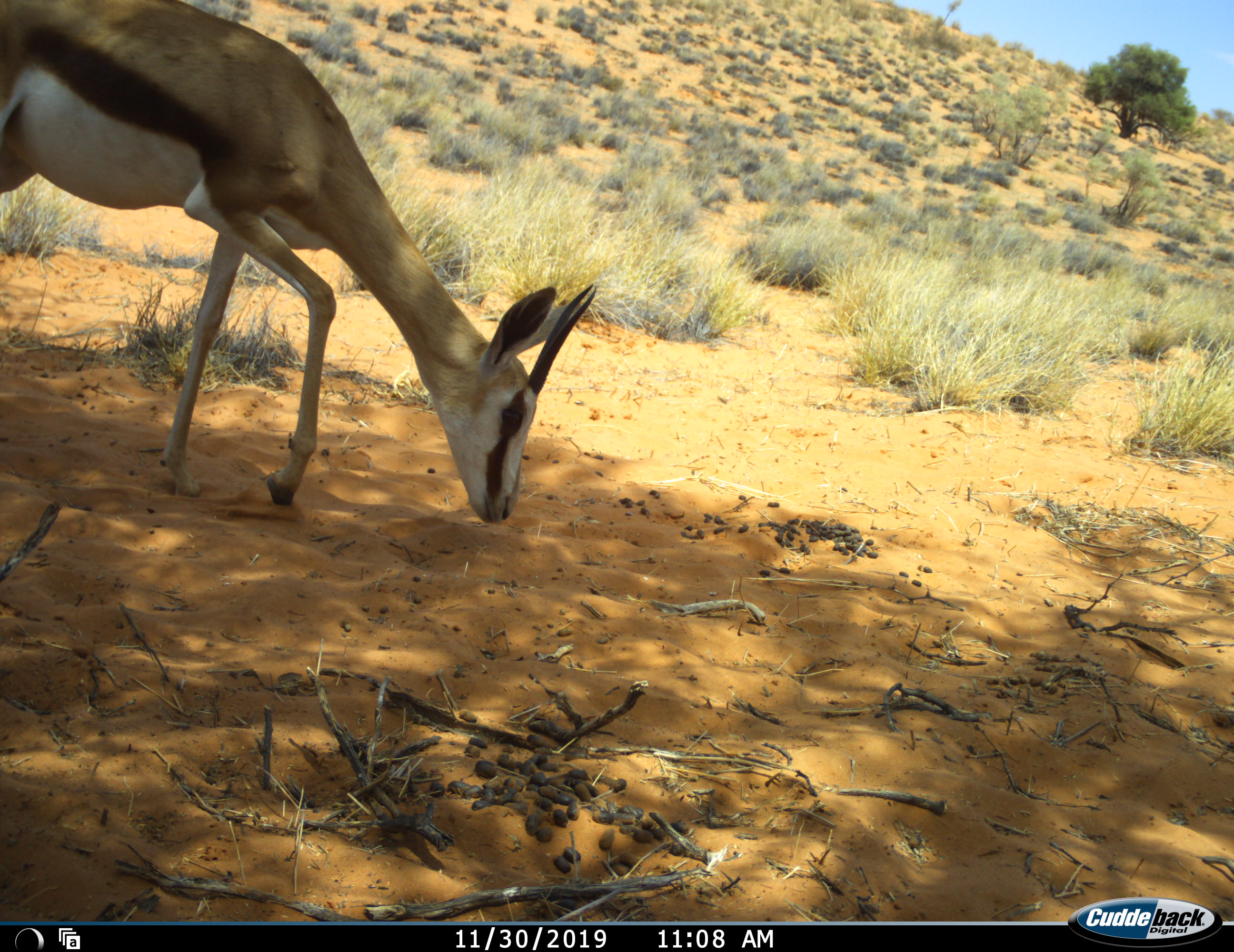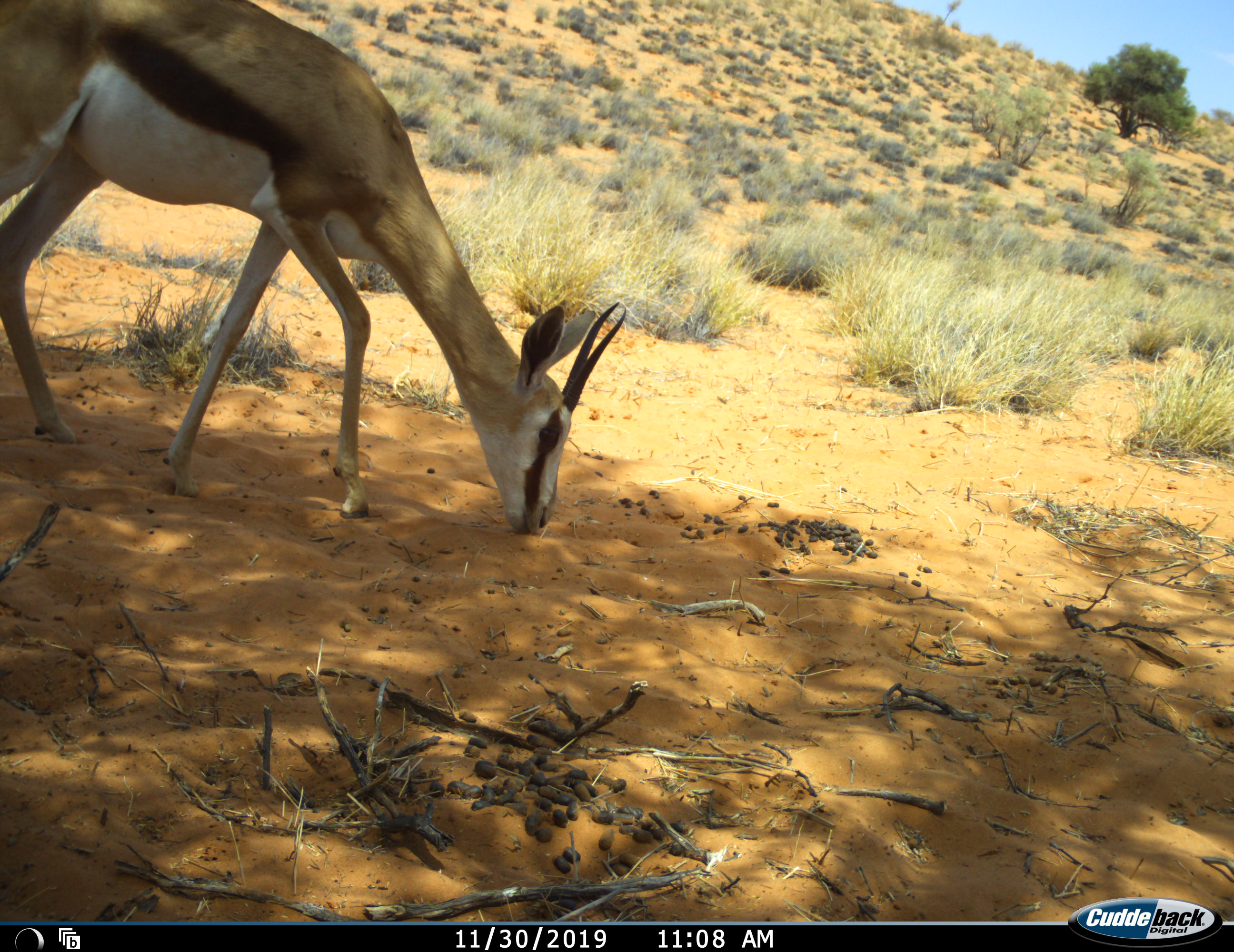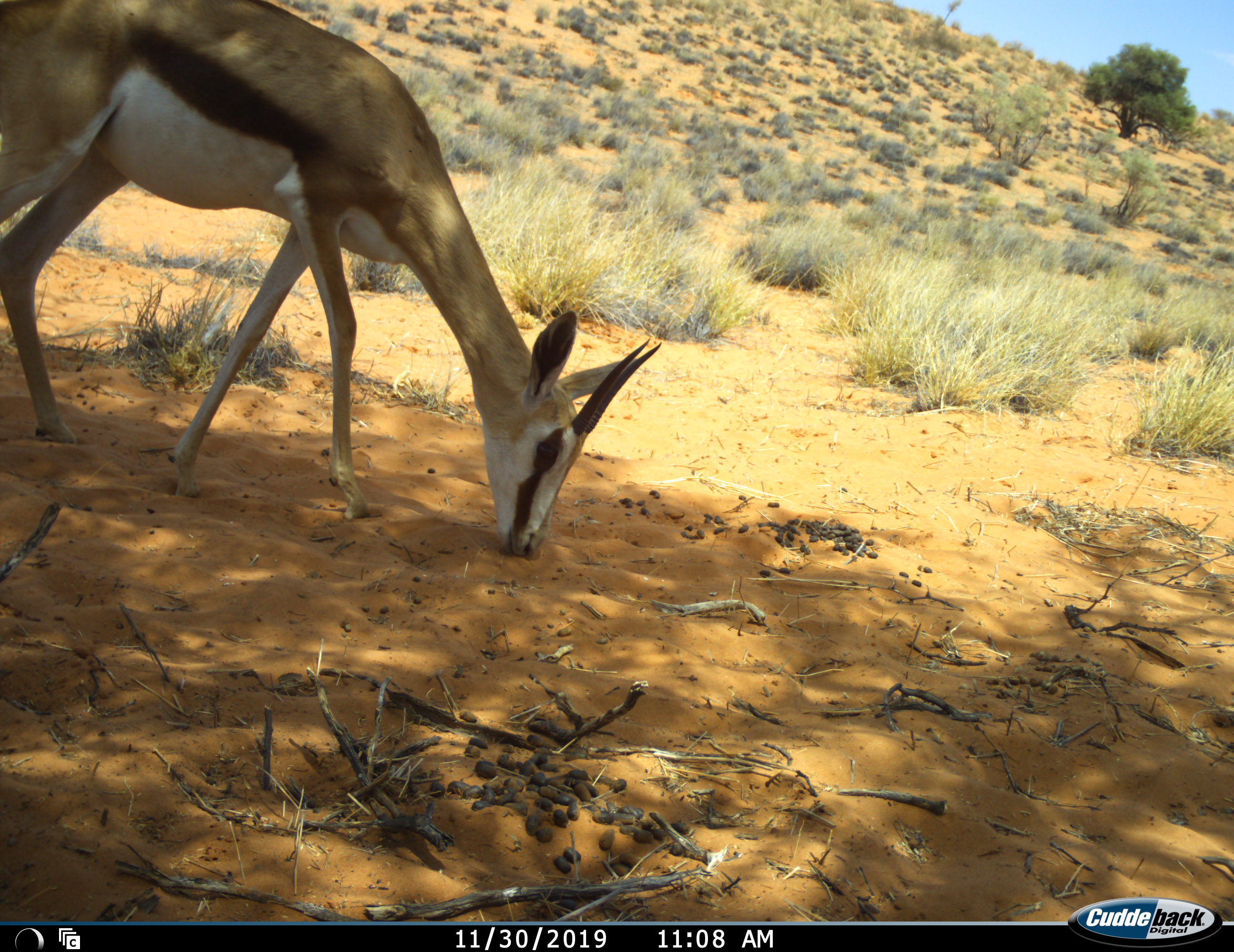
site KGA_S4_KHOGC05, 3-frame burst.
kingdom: Animalia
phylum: Chordata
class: Mammalia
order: Artiodactyla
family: Bovidae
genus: Antidorcas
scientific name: Antidorcas marsupialis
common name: springbok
Springbok (Antidorcas marsupialis), count 1. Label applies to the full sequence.